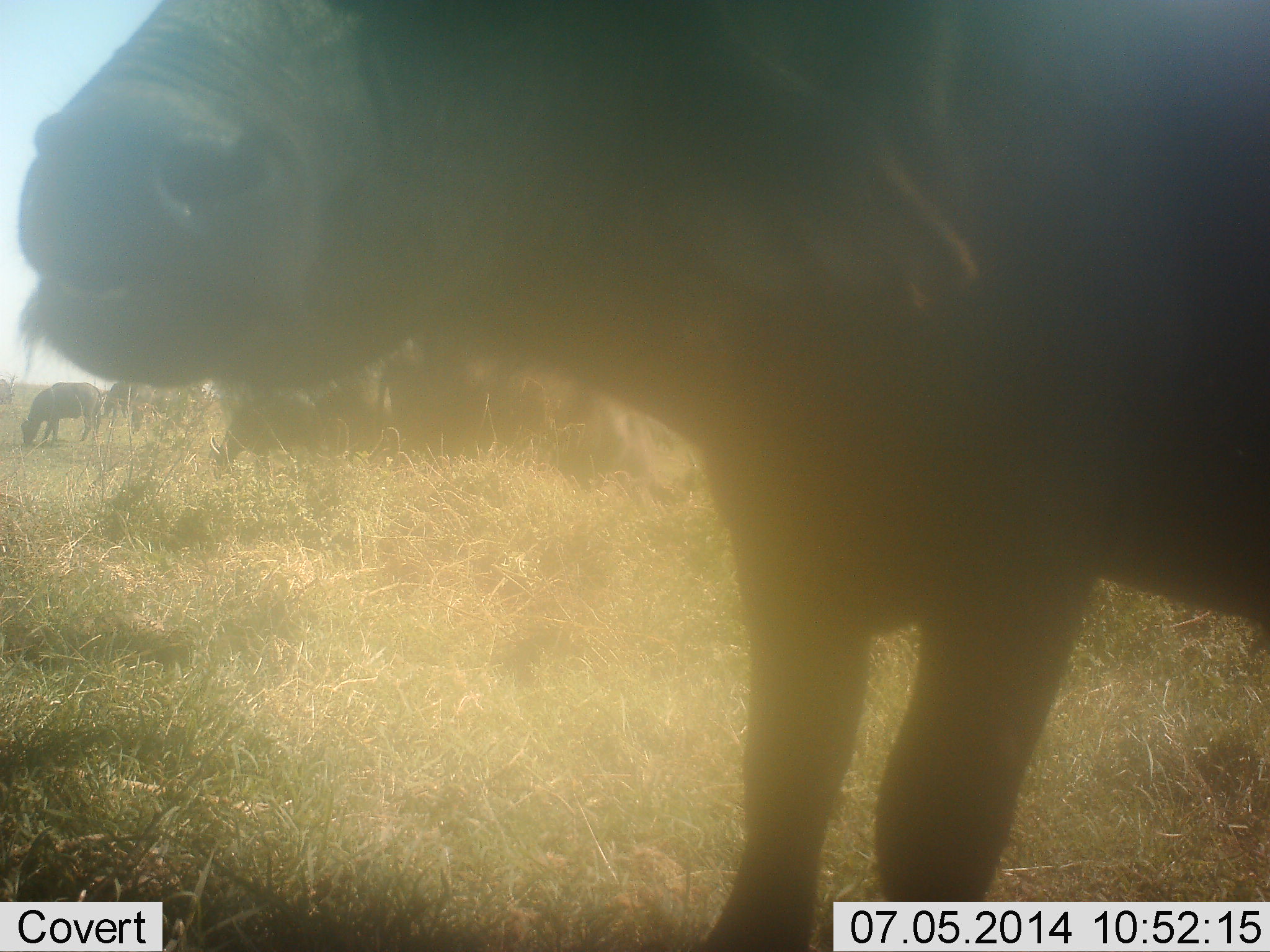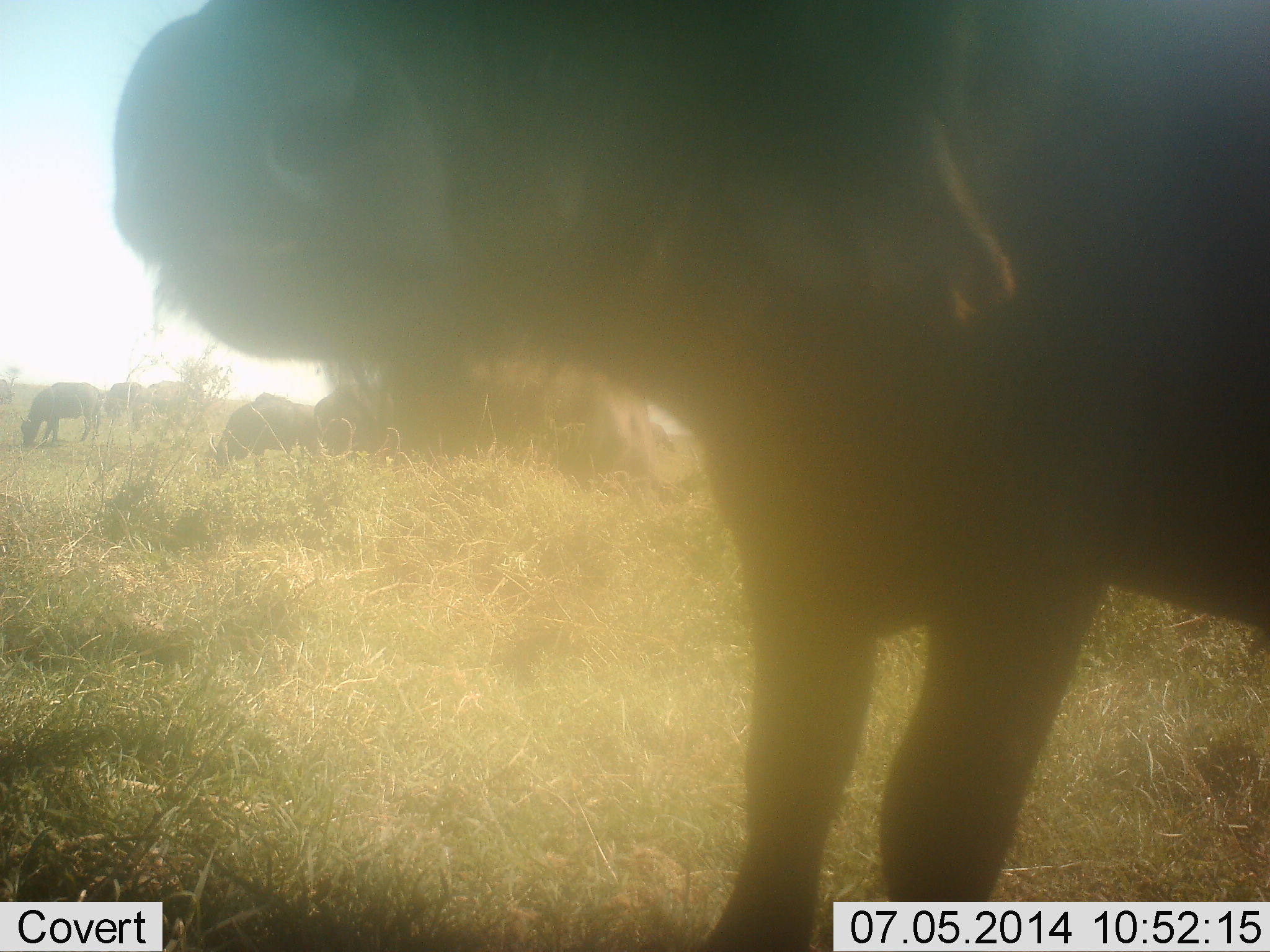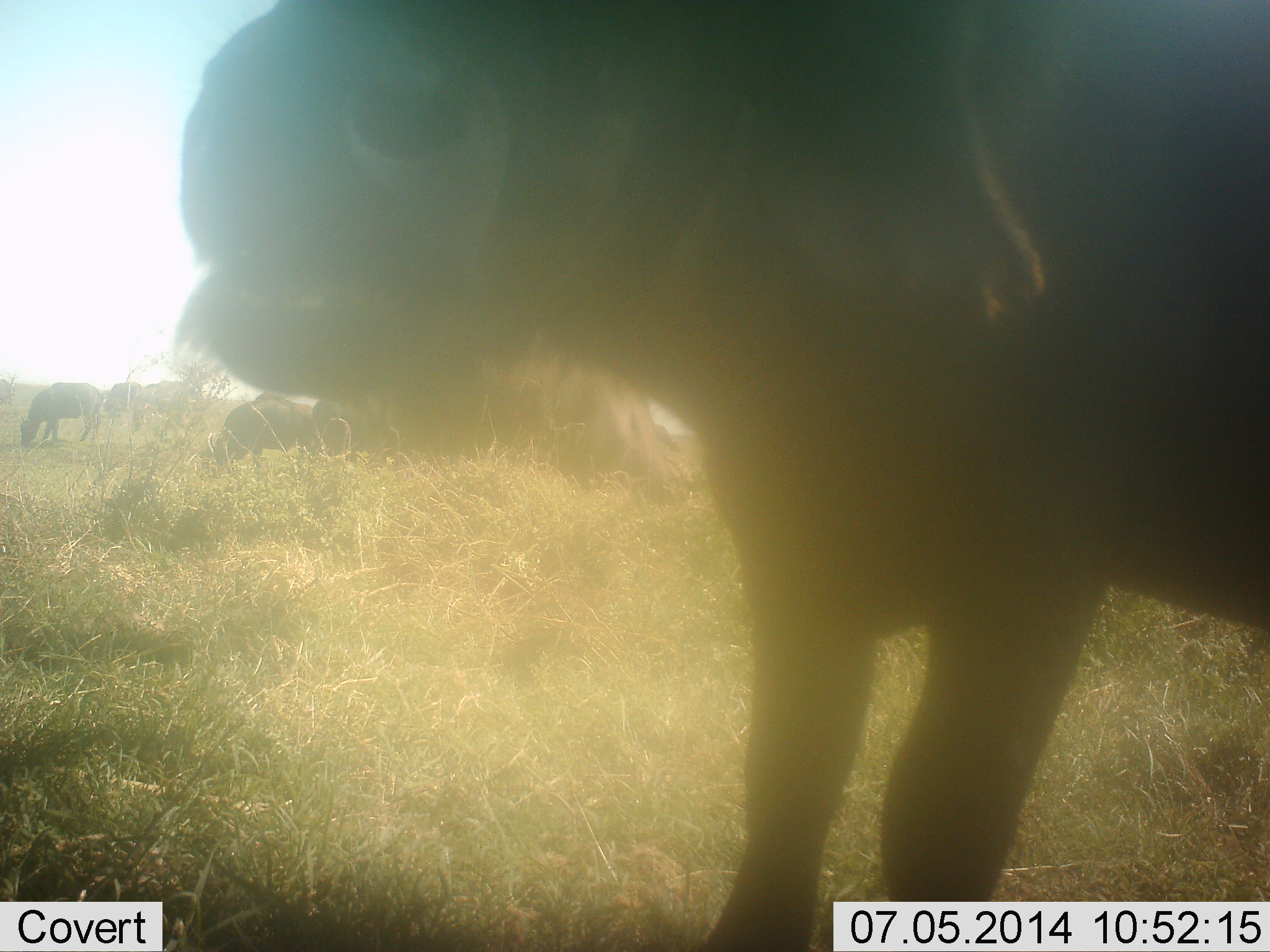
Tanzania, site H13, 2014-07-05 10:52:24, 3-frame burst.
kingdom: Animalia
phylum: Chordata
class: Mammalia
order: Artiodactyla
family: Bovidae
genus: Syncerus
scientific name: Syncerus caffer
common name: cape buffalo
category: buffalo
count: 5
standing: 70%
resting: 10%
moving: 10%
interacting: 0%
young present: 0%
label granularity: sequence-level